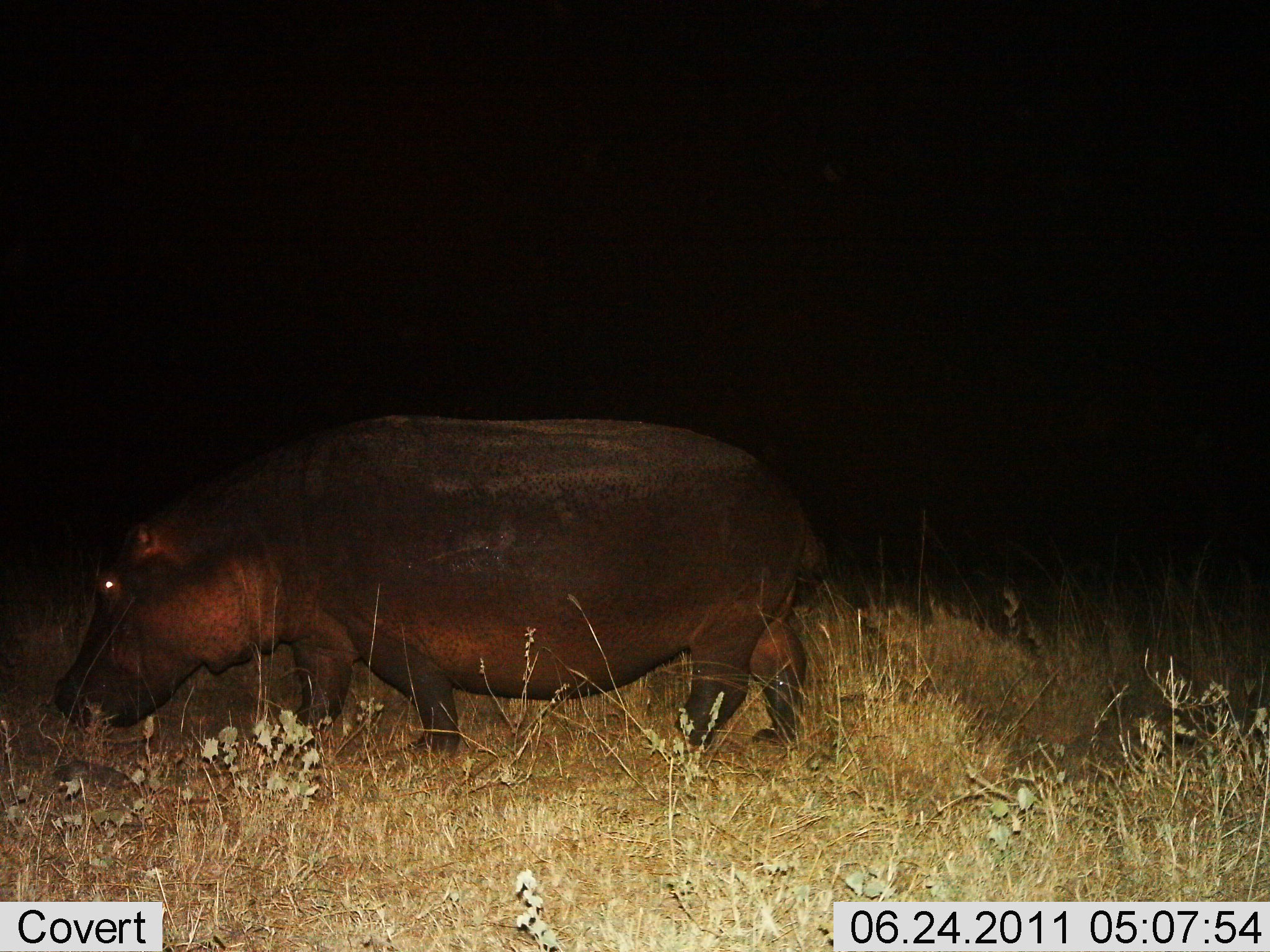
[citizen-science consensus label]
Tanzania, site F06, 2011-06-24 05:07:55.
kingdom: Animalia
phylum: Chordata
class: Mammalia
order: Artiodactyla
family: Hippopotamidae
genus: Hippopotamus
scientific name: Hippopotamus amphibius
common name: hippopotamus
Hippopotamus (Hippopotamus amphibius), count 1. Behavior (volunteer vote fractions): standing 31%, resting 0%, moving 54%, interacting 0%. Young present (vote fraction): 0%. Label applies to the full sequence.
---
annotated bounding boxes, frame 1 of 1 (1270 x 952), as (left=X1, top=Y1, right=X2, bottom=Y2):
animal: (left=51, top=412, right=827, bottom=767)